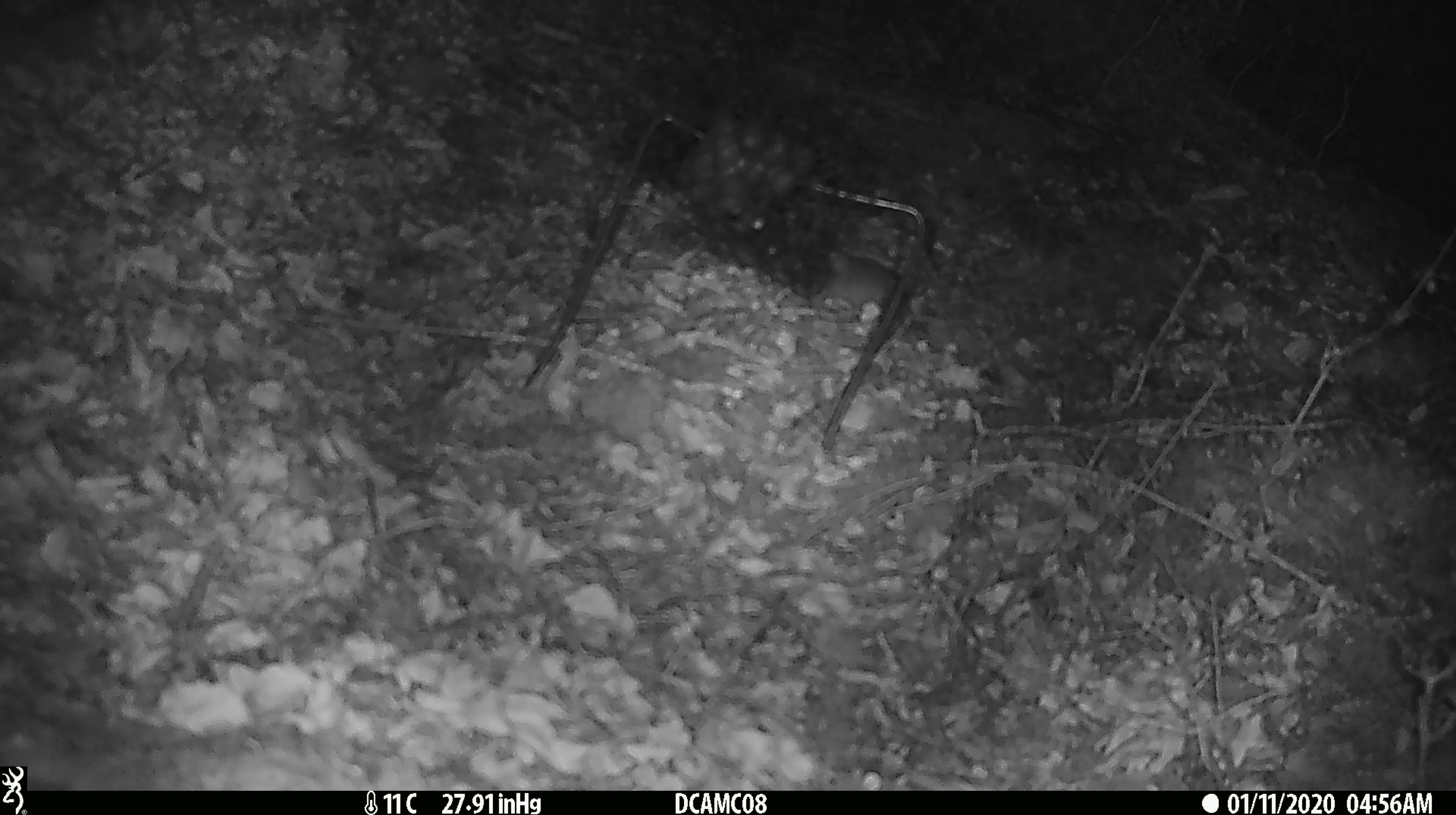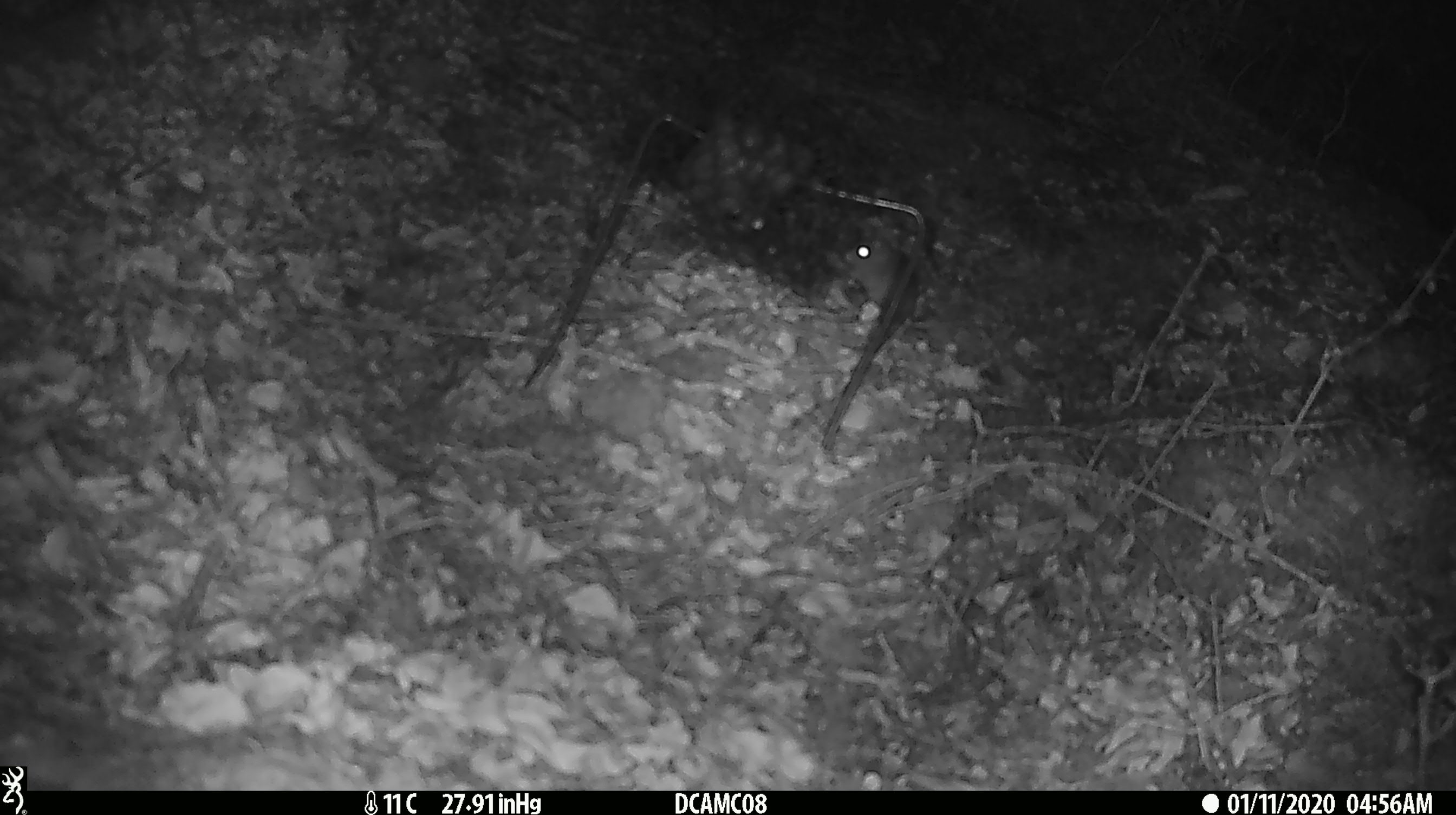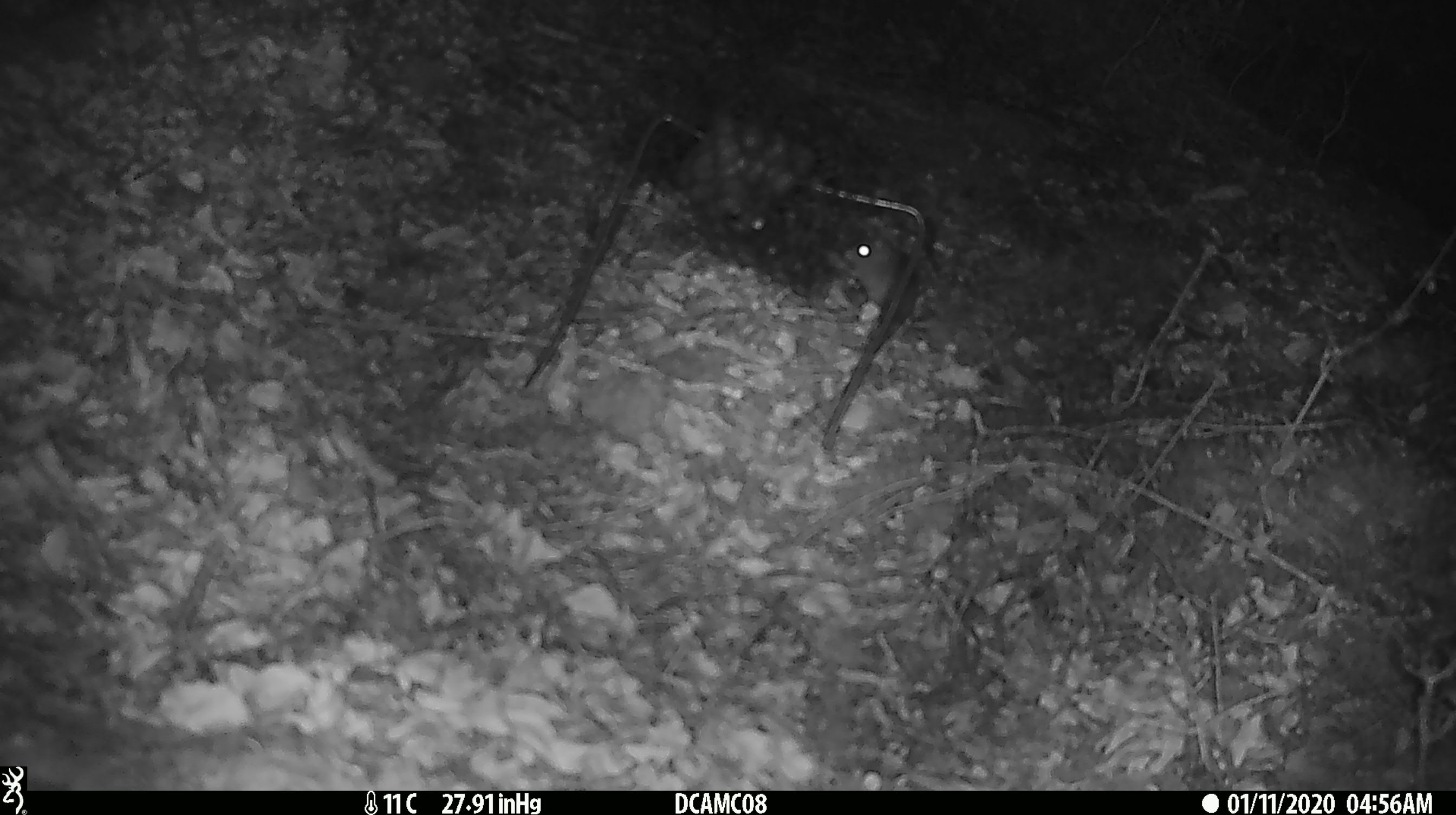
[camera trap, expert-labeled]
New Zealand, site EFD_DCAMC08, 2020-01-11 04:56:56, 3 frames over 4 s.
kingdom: Animalia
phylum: Chordata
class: Mammalia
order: Rodentia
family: Muridae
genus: Mus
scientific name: Mus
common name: mouse